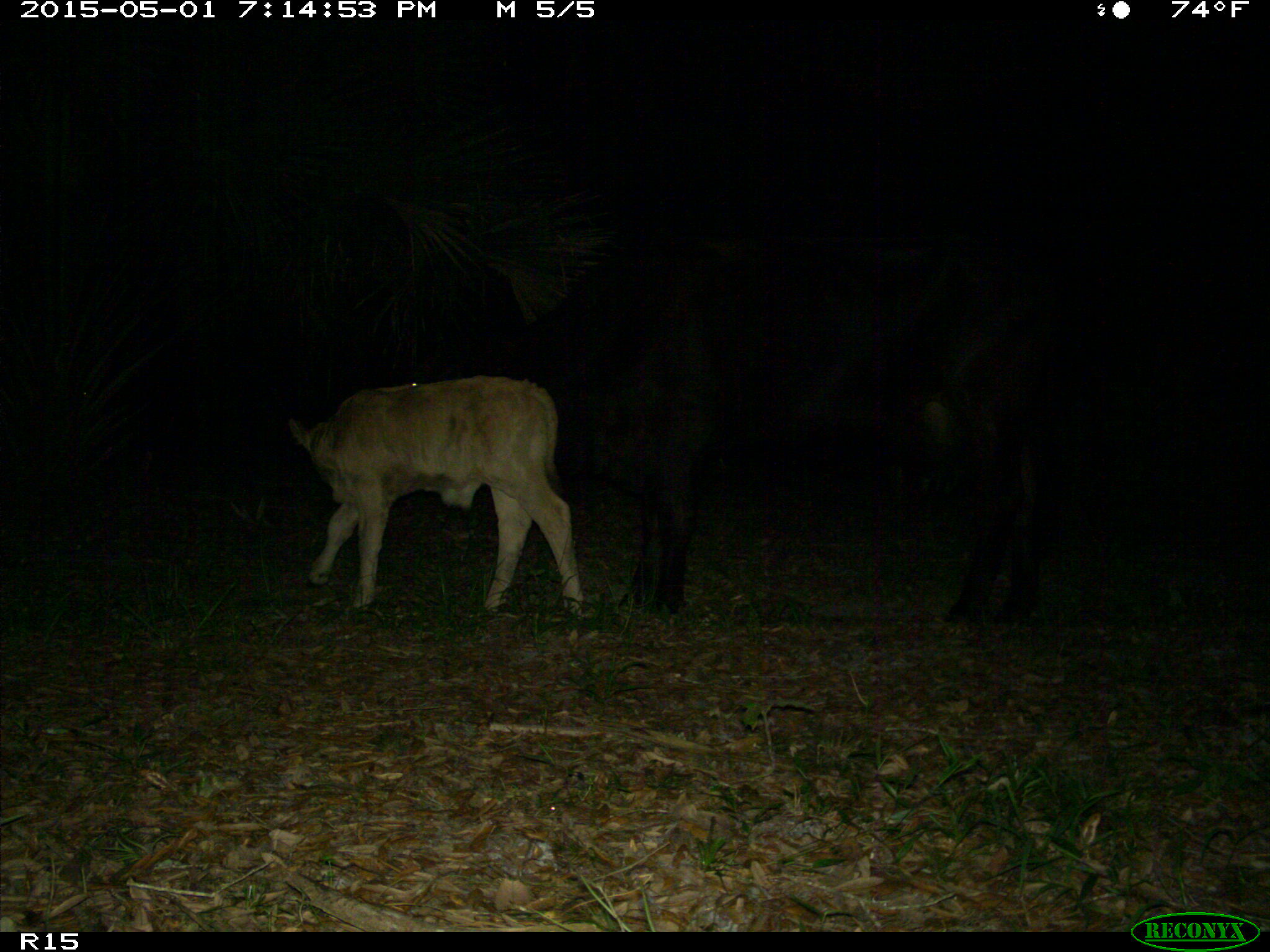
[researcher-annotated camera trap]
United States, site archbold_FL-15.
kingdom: Animalia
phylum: Chordata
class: Mammalia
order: Artiodactyla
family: Bovidae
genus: Bos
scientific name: Bos taurus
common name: domestic cow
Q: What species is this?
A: Bos taurus (domestic cow).